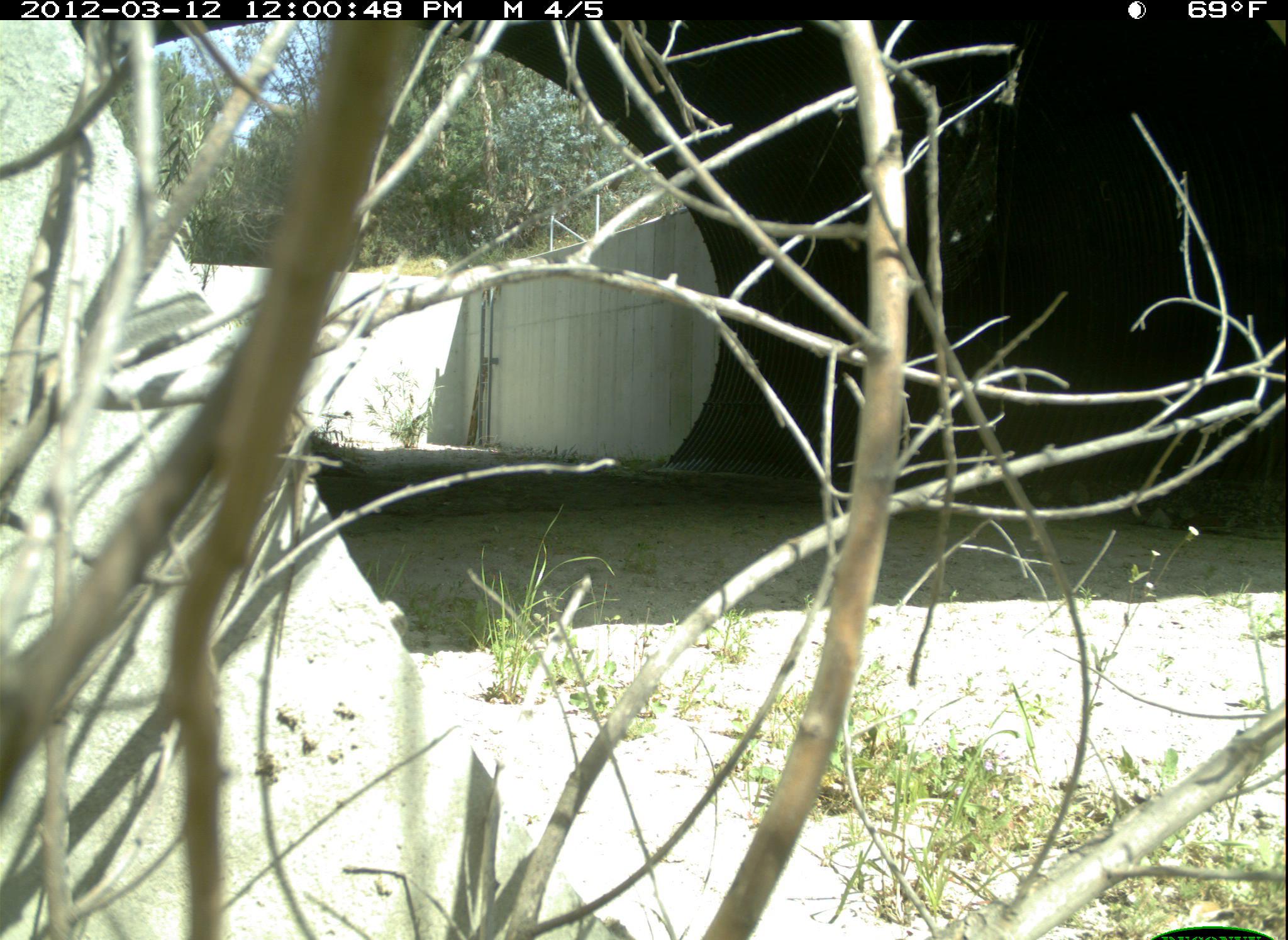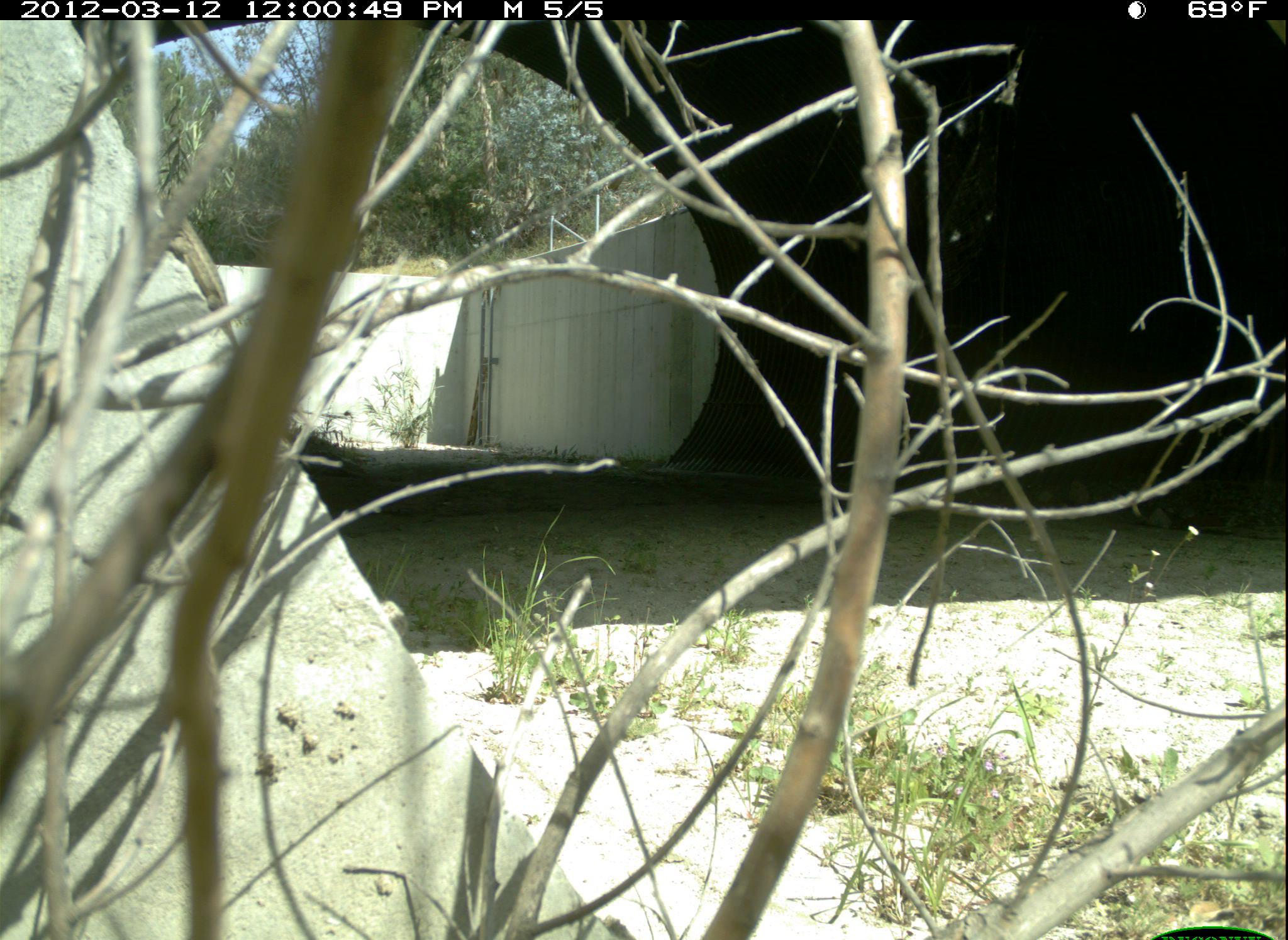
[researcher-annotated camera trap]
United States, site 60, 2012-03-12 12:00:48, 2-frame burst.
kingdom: Animalia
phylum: Chordata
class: Reptilia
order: Squamata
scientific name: Squamata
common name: lizard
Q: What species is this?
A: Lizard (Squamata).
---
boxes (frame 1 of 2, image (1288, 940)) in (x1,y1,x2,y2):
lizard: (273,401,310,661)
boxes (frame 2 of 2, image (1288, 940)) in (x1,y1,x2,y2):
lizard: (158,194,254,370)